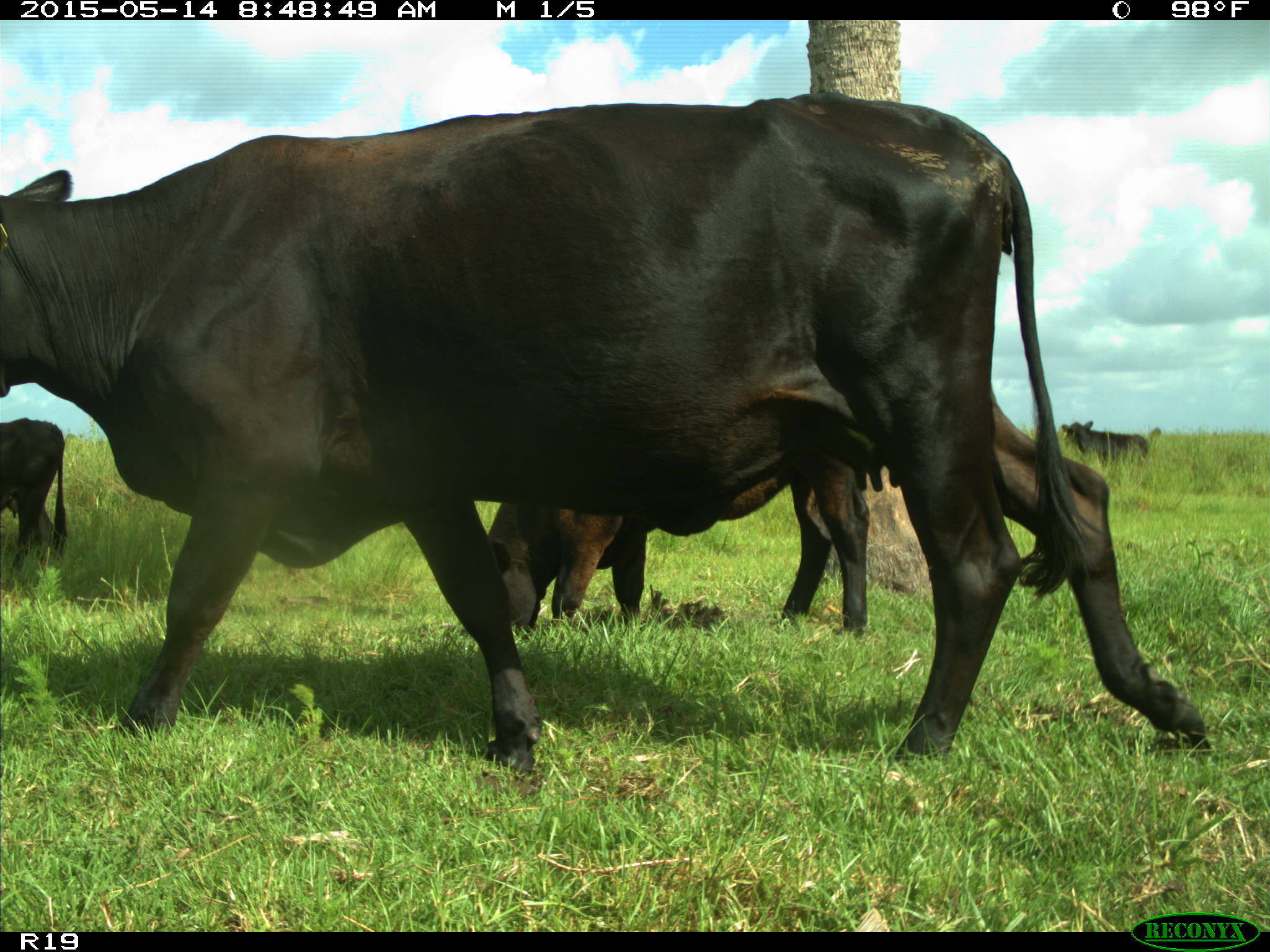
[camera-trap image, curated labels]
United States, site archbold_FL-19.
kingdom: Animalia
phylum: Chordata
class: Mammalia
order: Artiodactyla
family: Bovidae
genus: Bos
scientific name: Bos taurus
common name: domestic cow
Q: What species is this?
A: Bos taurus (domestic cow).